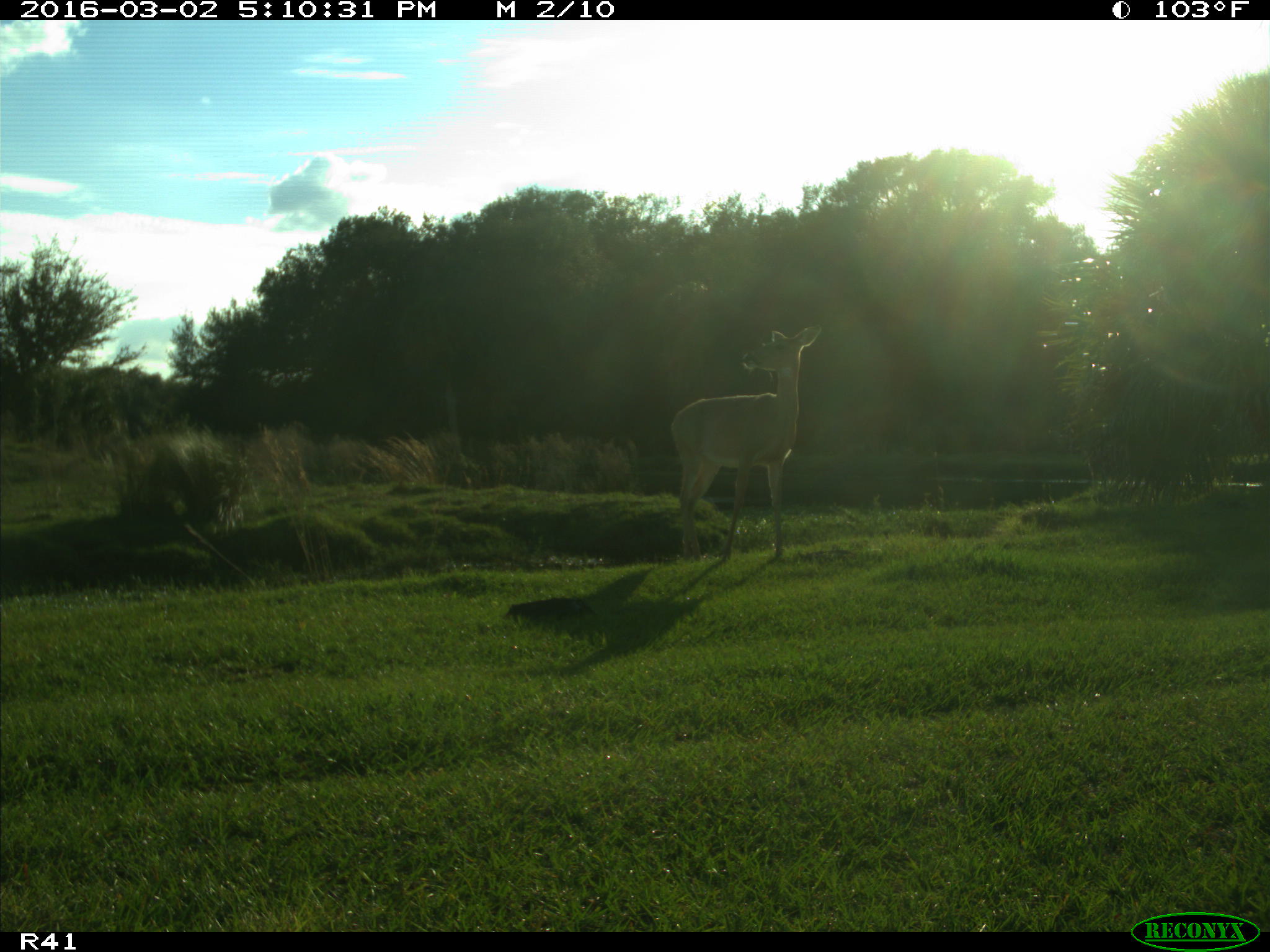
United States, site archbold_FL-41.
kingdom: Animalia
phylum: Chordata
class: Mammalia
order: Artiodactyla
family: Cervidae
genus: Odocoileus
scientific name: Odocoileus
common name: deer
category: unidentified deer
Unidentified deer (deer) (Odocoileus).